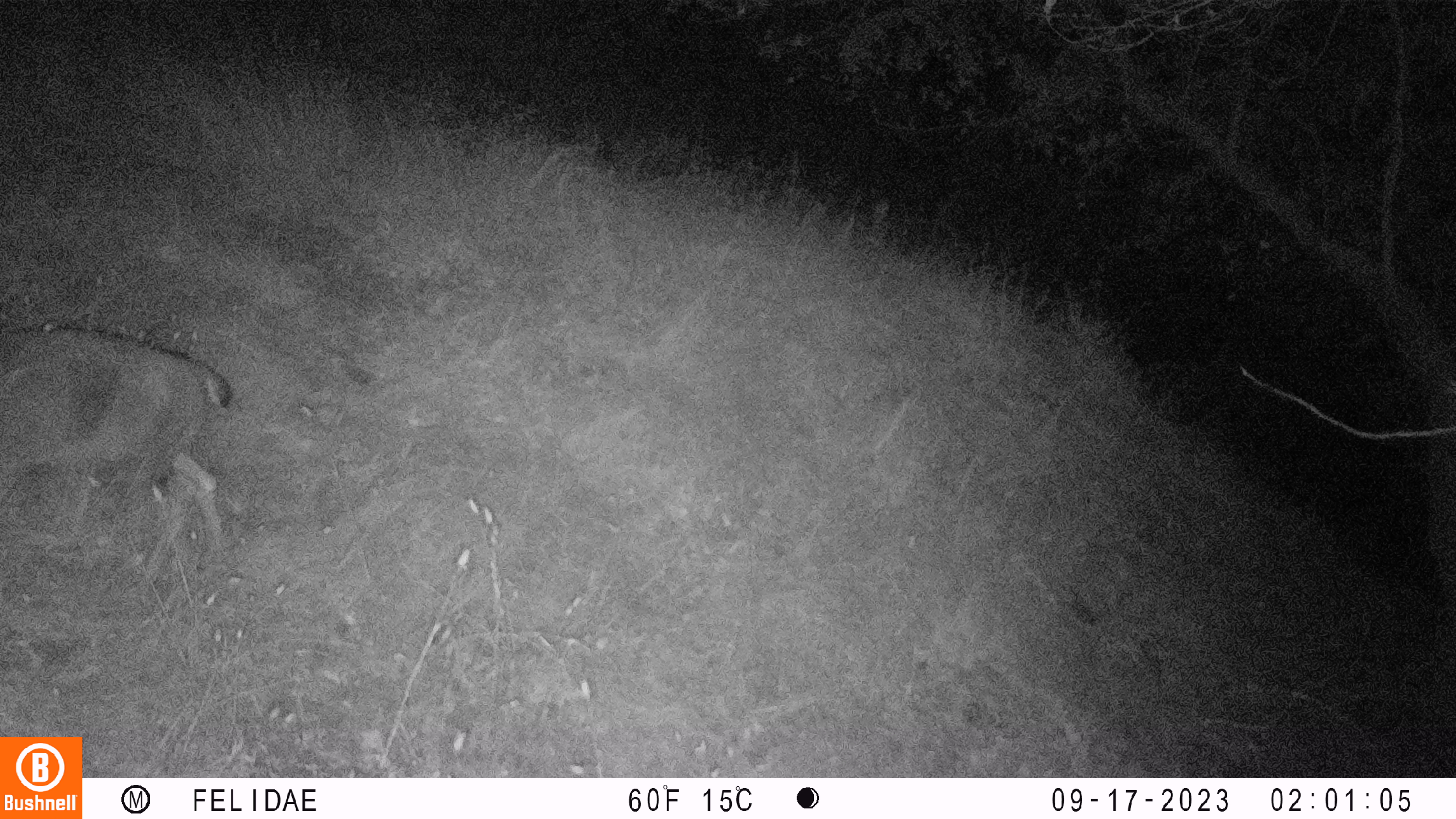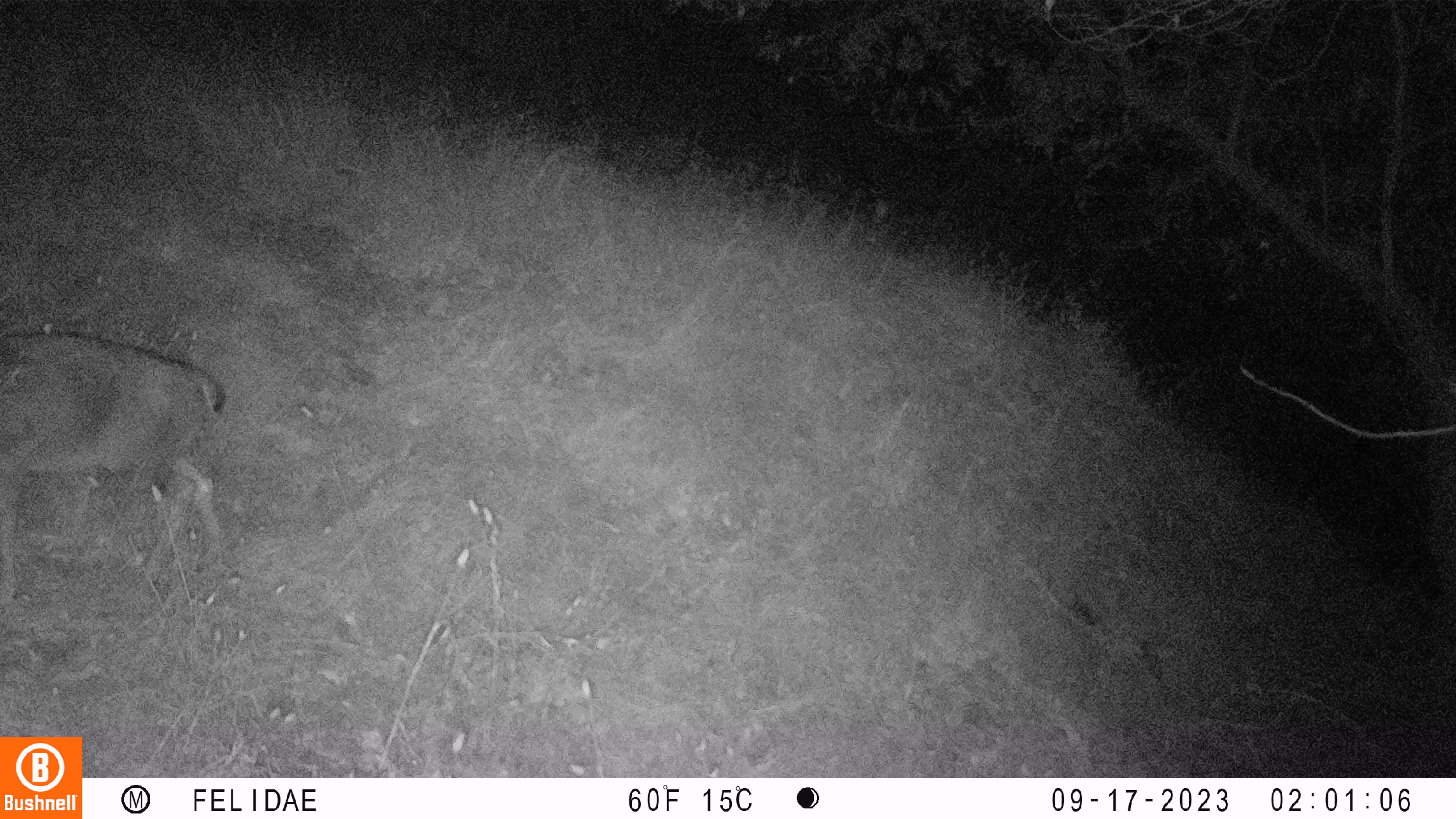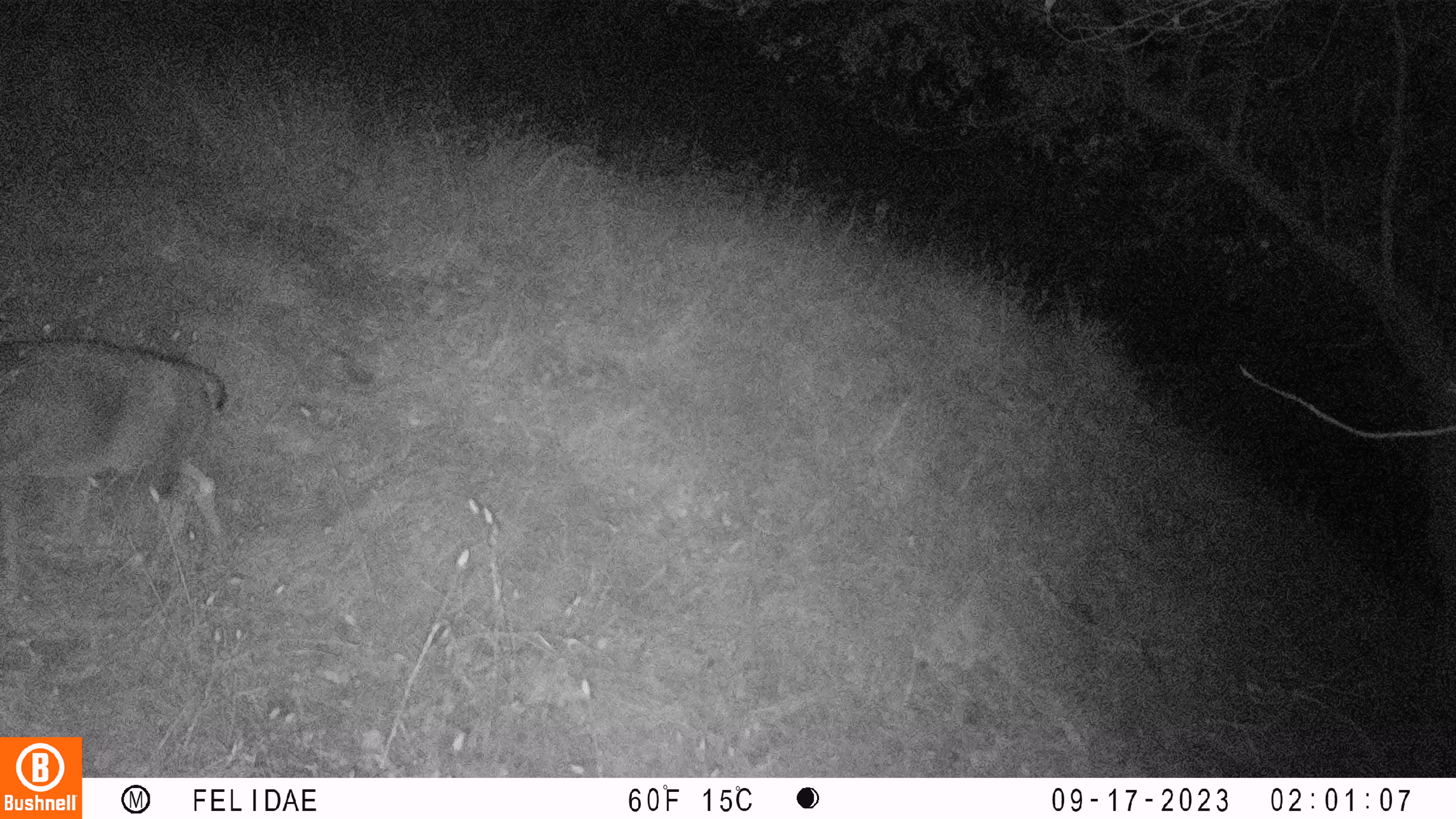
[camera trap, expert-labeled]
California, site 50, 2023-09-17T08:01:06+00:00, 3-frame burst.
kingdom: Animalia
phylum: Chordata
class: Mammalia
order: Artiodactyla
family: Cervidae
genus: Odocoileus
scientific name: Odocoileus hemionus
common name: mule deer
Mule deer (Odocoileus hemionus).